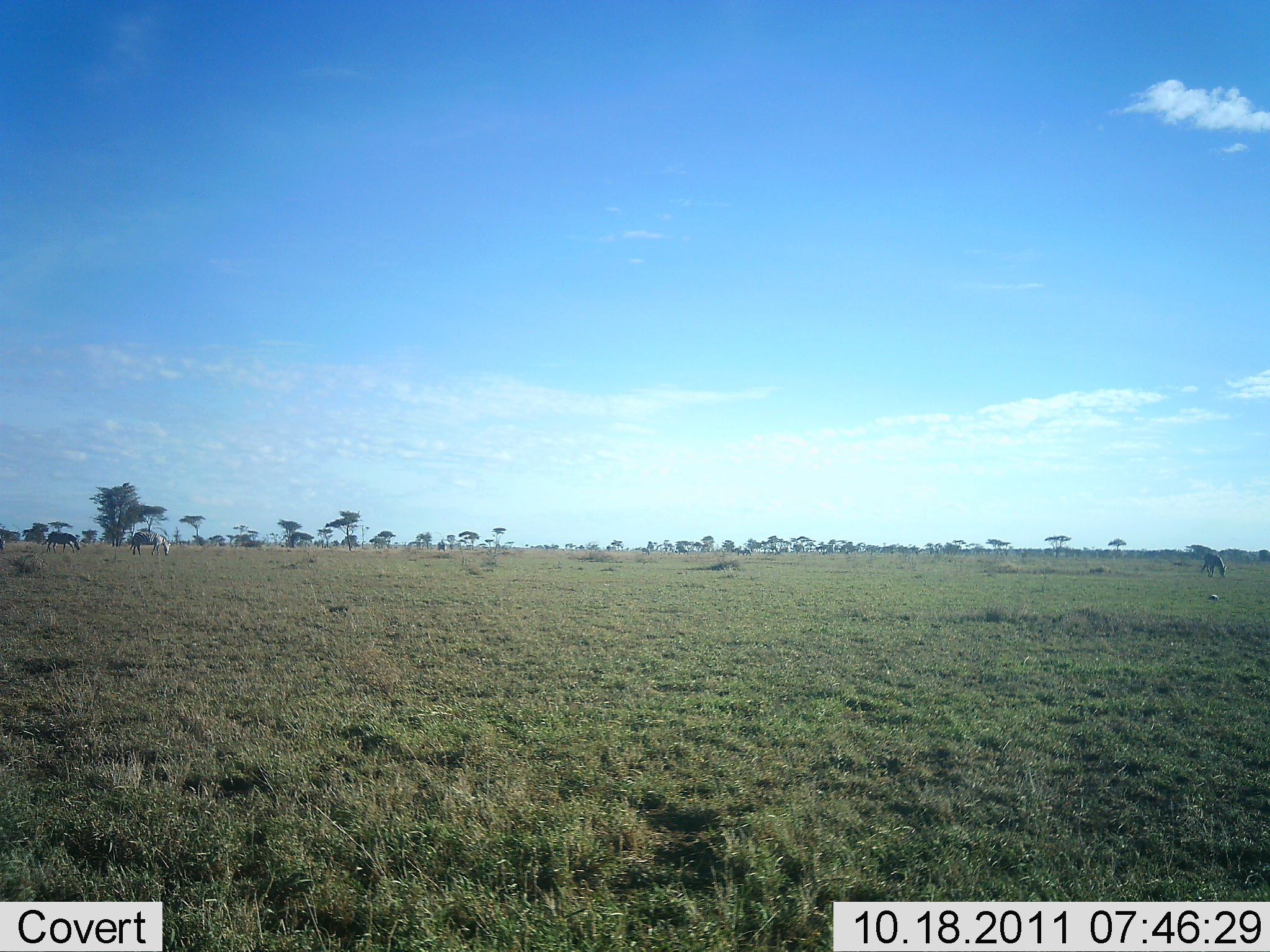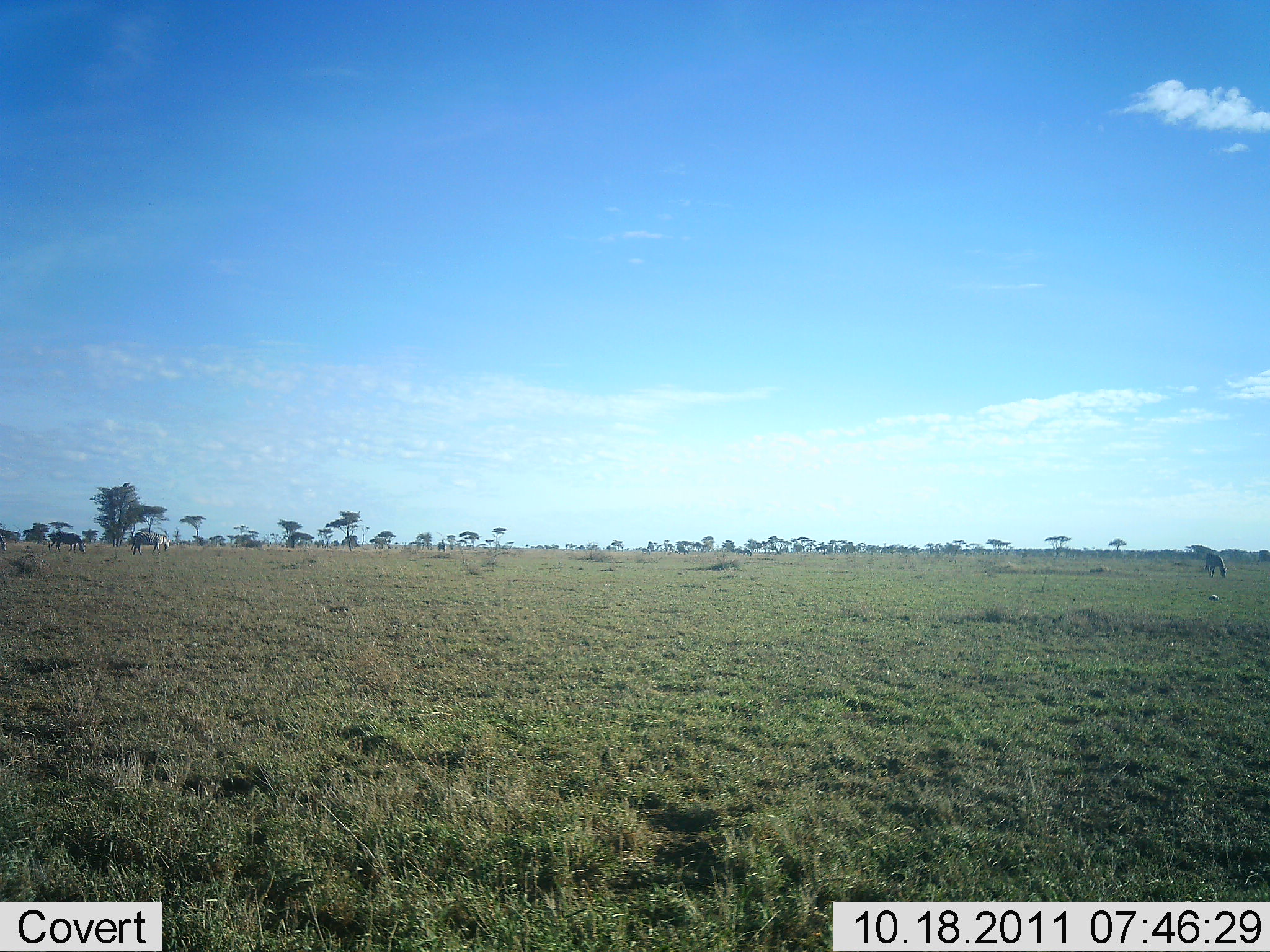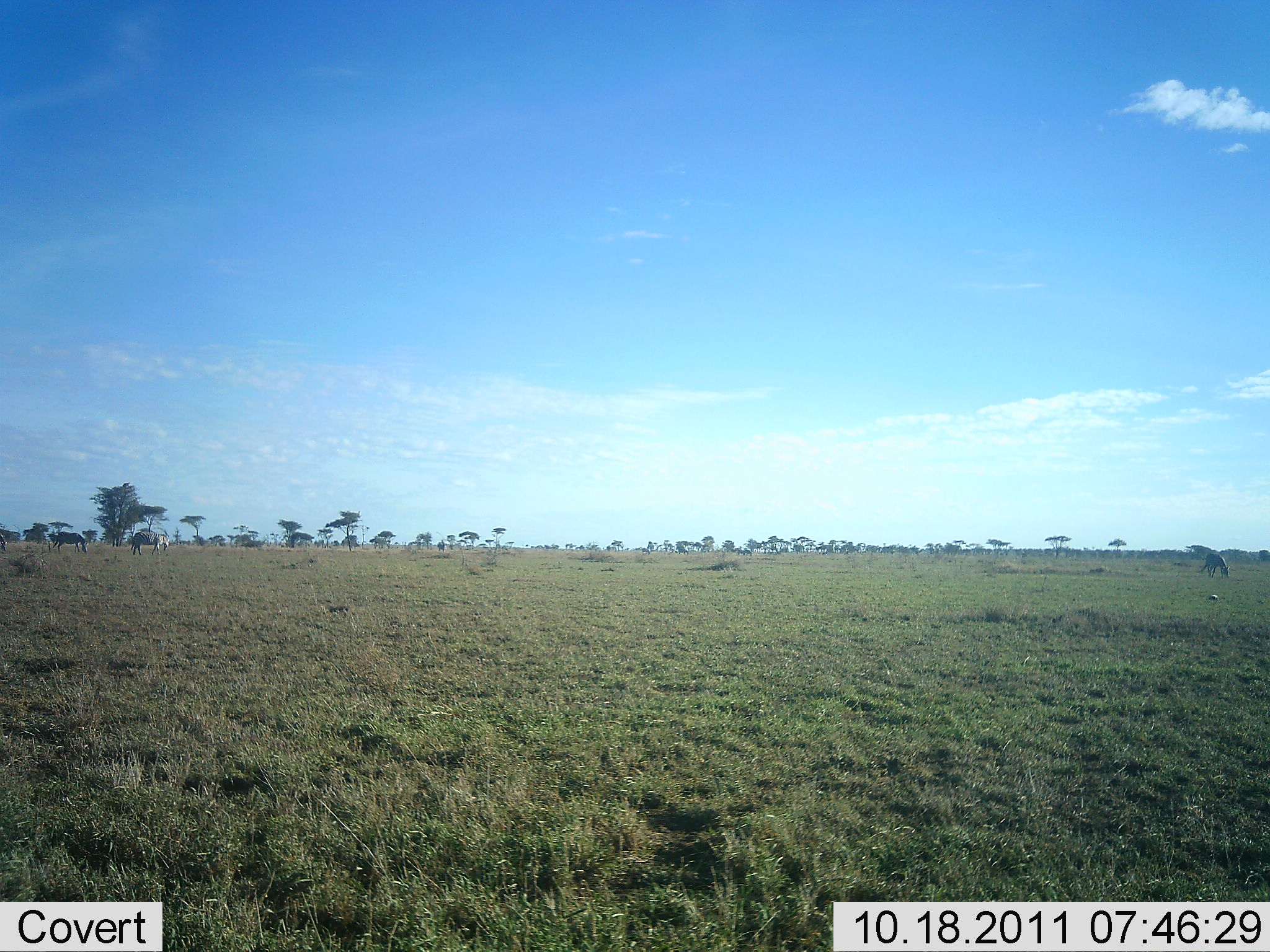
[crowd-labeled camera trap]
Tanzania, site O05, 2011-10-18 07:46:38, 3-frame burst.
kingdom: Animalia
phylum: Chordata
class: Mammalia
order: Perissodactyla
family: Equidae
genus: Equus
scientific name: Equus quagga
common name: plains zebra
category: zebra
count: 4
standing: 50%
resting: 0%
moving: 25%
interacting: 0%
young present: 0%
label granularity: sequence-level